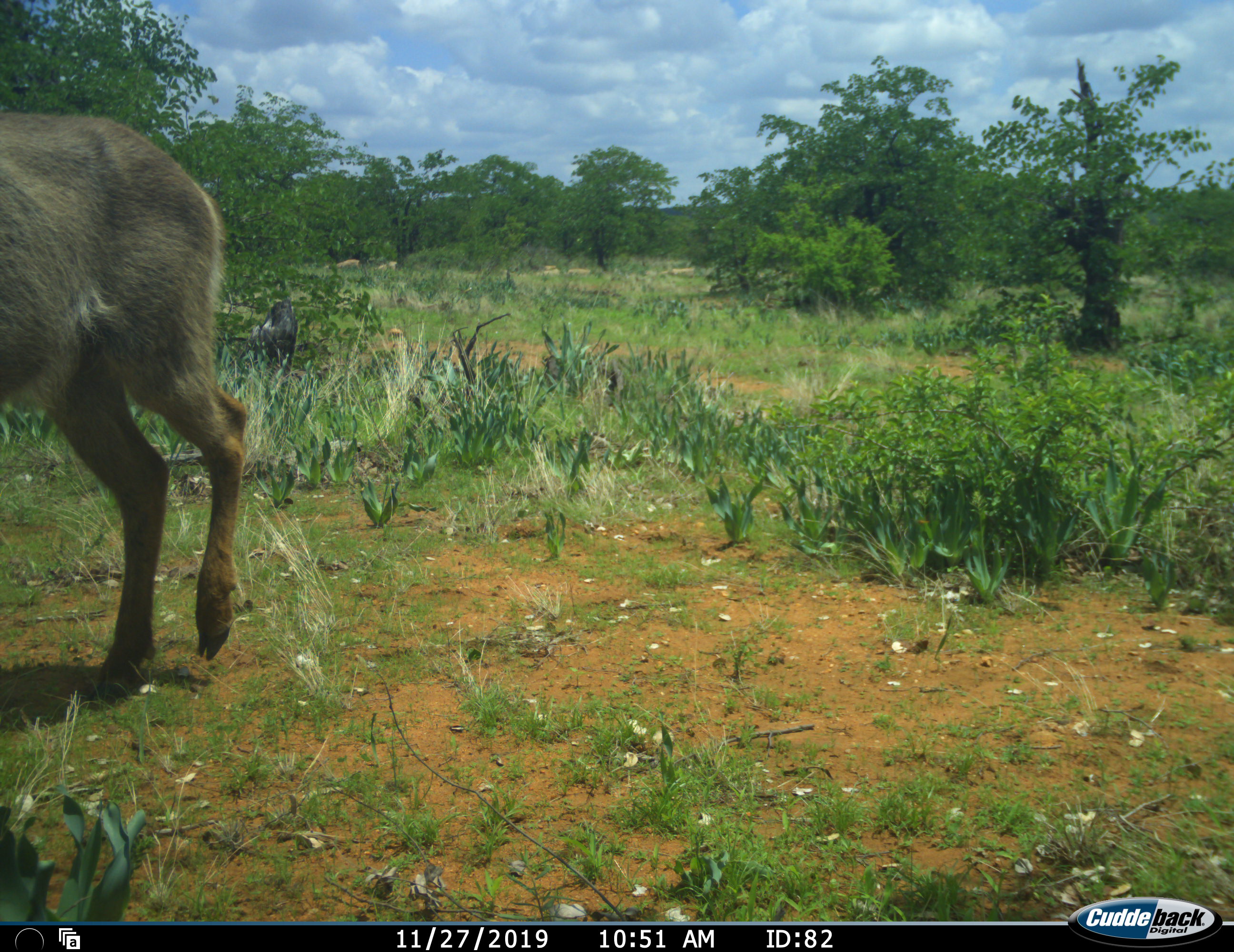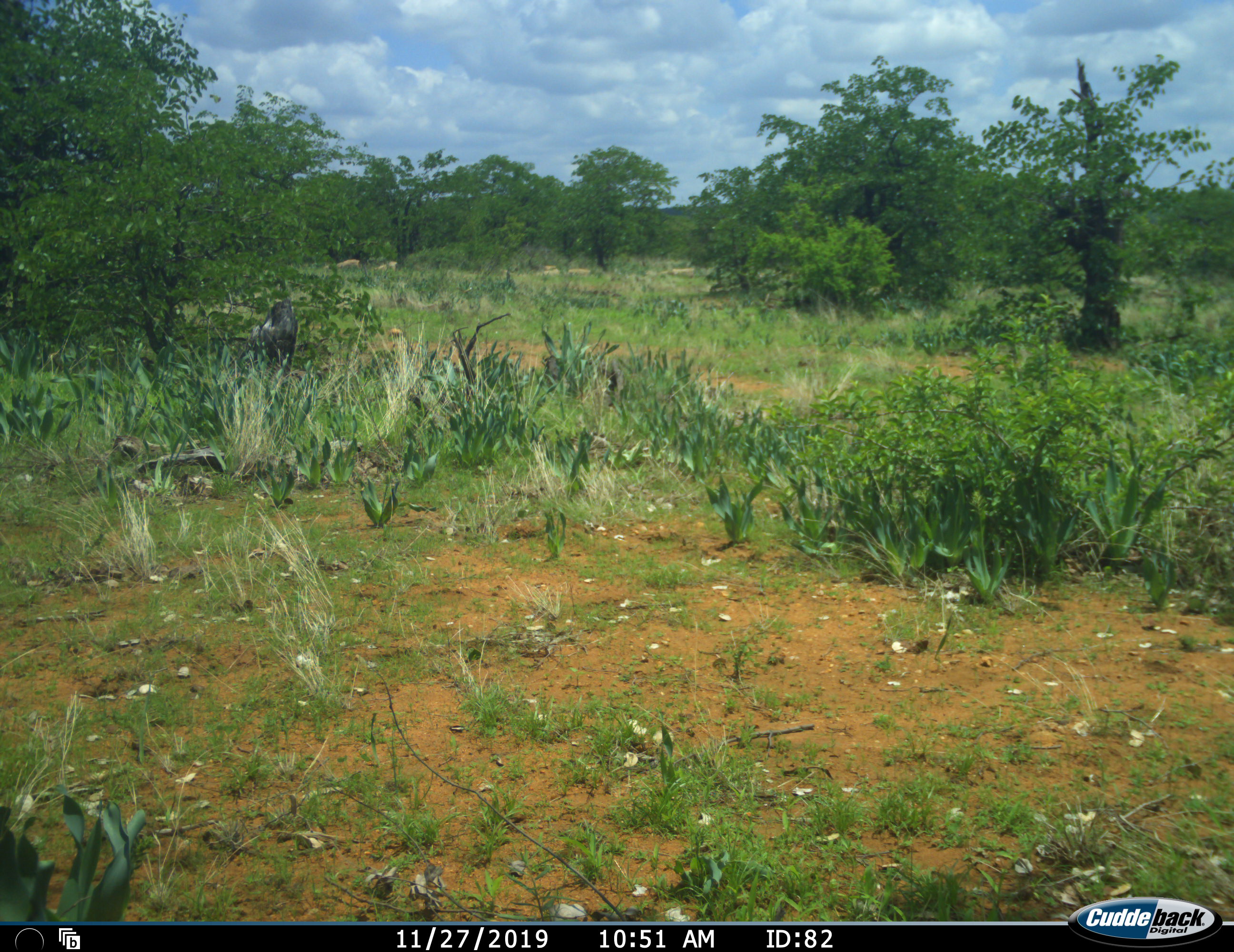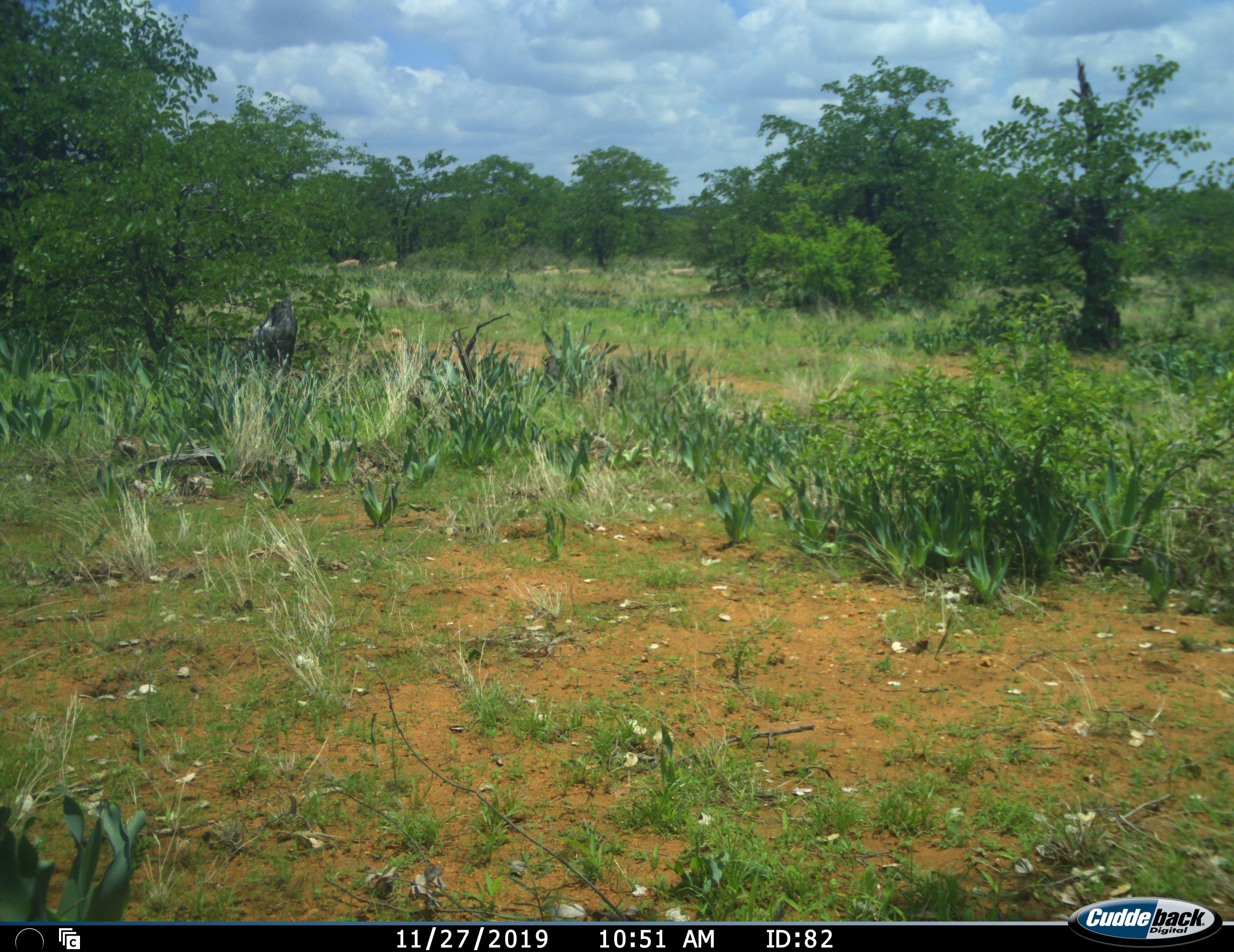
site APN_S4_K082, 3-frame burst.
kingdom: Animalia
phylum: Chordata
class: Mammalia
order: Artiodactyla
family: Bovidae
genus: Kobus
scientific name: Kobus ellipsiprymnus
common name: waterbuck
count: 1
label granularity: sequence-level